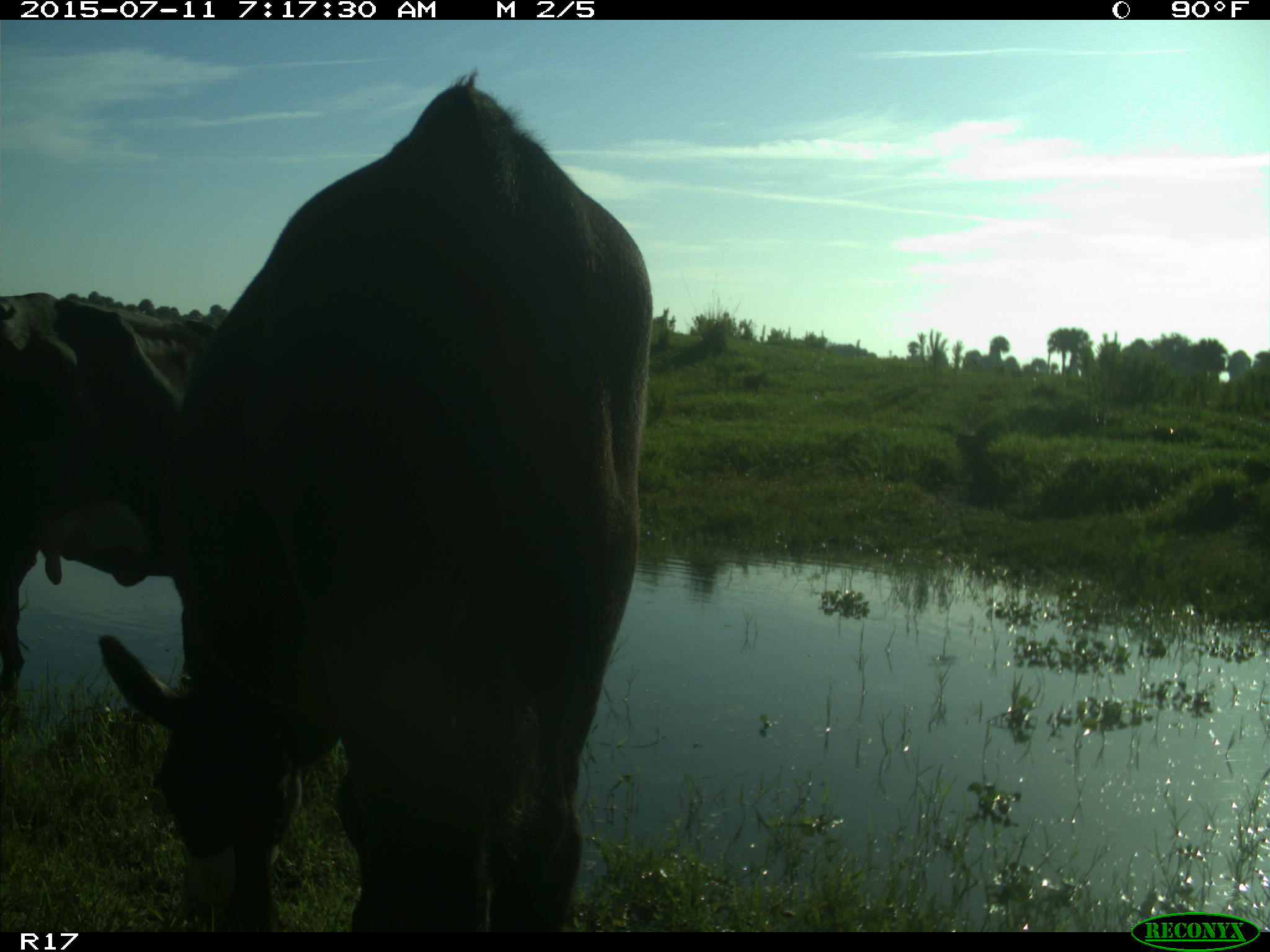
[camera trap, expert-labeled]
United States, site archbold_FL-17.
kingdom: Animalia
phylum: Chordata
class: Mammalia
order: Artiodactyla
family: Bovidae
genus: Bos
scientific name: Bos taurus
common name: domestic cow